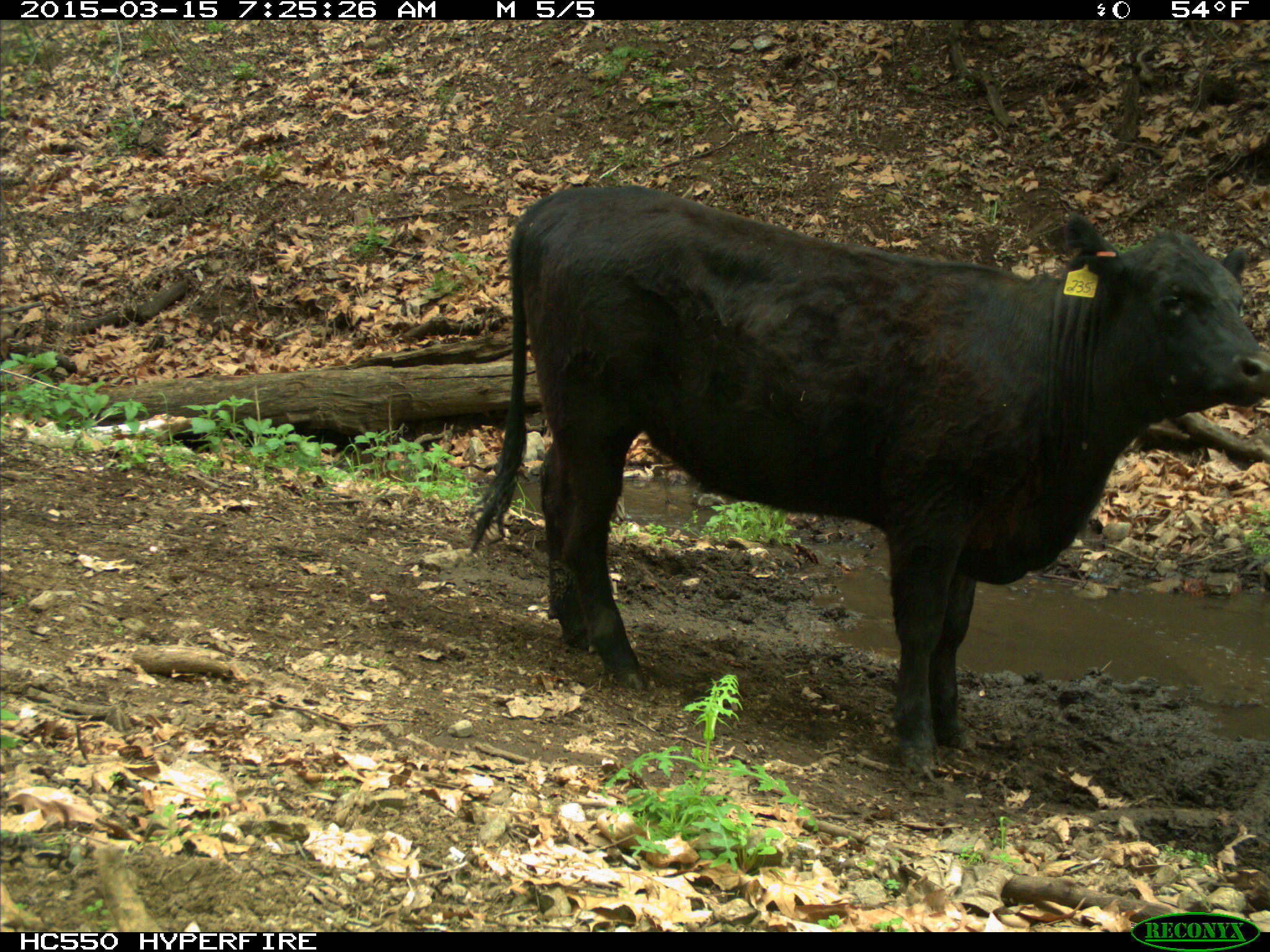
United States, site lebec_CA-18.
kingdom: Animalia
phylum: Chordata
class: Mammalia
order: Artiodactyla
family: Bovidae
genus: Bos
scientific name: Bos taurus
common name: domestic cow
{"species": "Bos taurus (domestic cow)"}